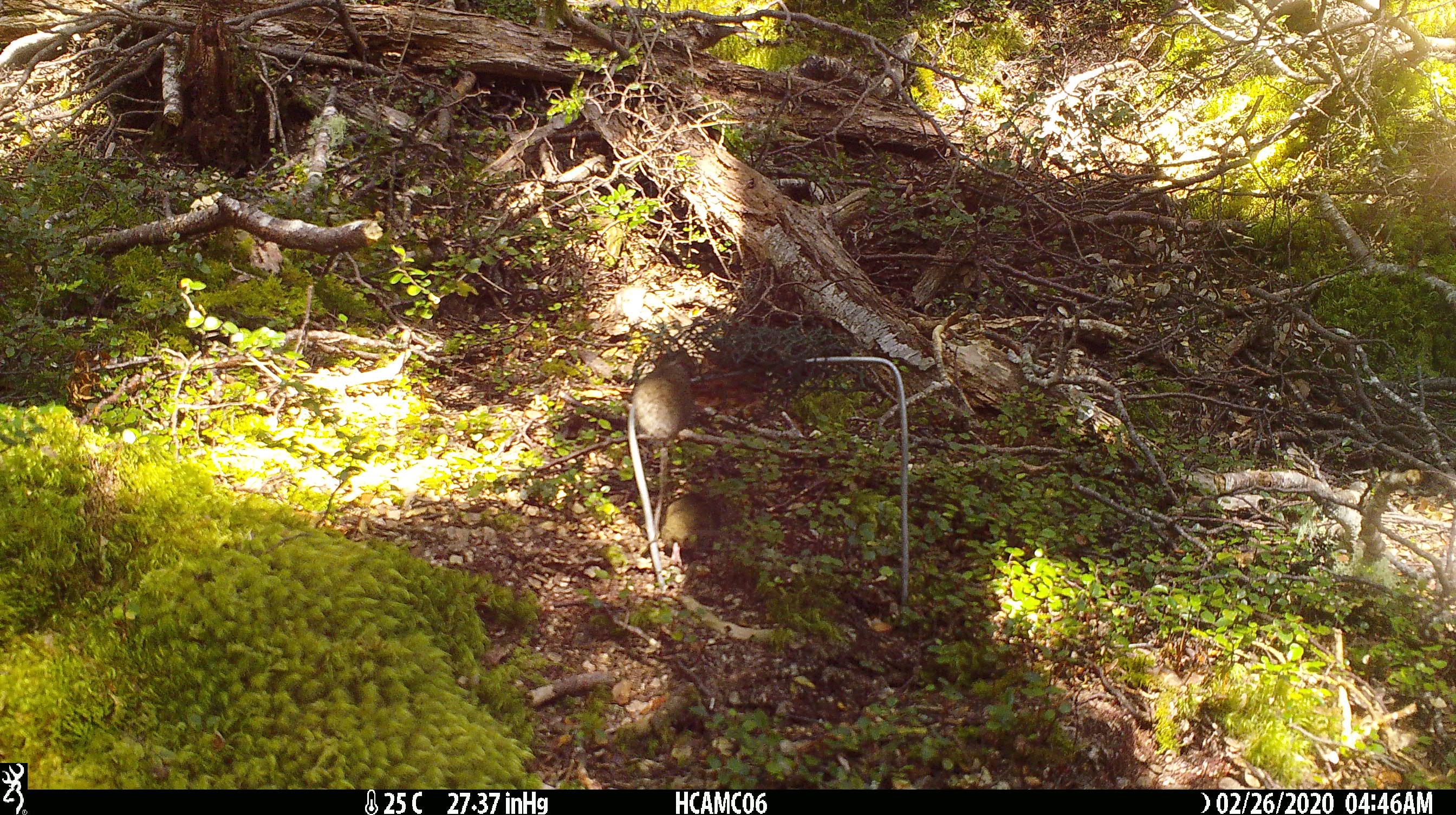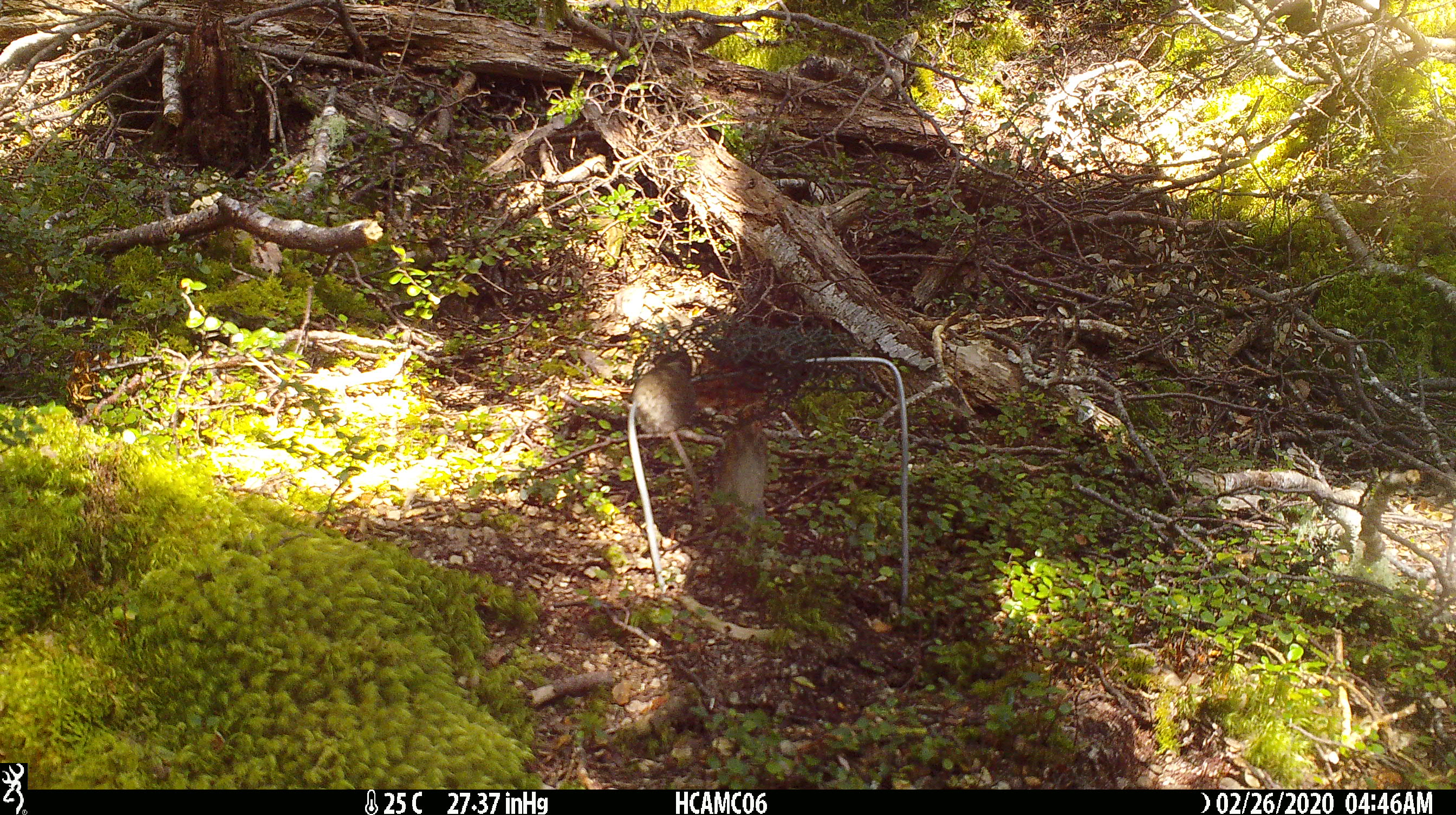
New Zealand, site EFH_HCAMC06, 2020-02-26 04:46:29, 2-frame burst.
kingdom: Animalia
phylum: Chordata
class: Mammalia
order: Rodentia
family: Muridae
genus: Mus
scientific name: Mus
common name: mouse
Mouse (Mus).